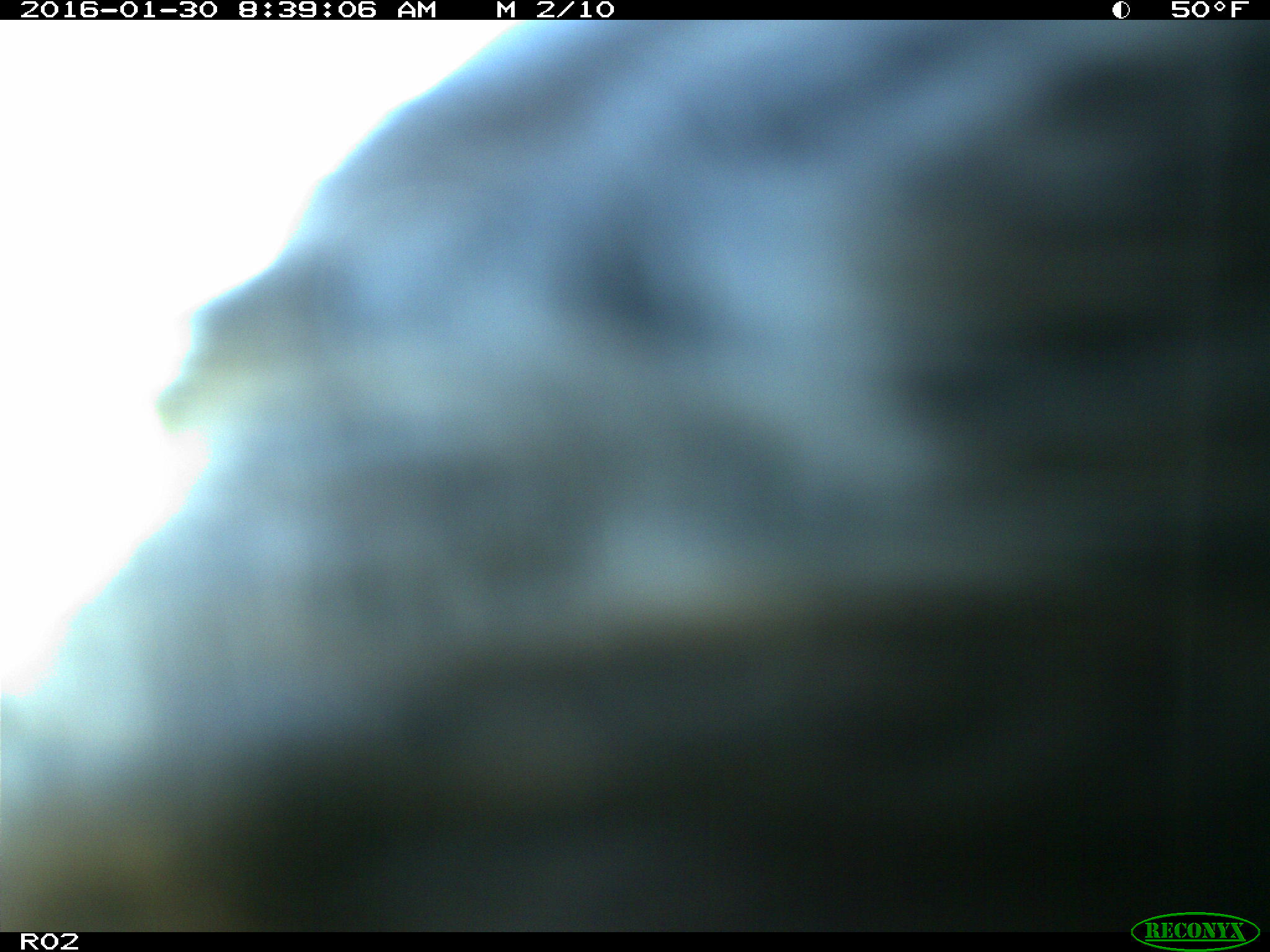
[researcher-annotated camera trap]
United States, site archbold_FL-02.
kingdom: Animalia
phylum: Chordata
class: Mammalia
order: Artiodactyla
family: Bovidae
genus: Bos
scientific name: Bos taurus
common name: domestic cow